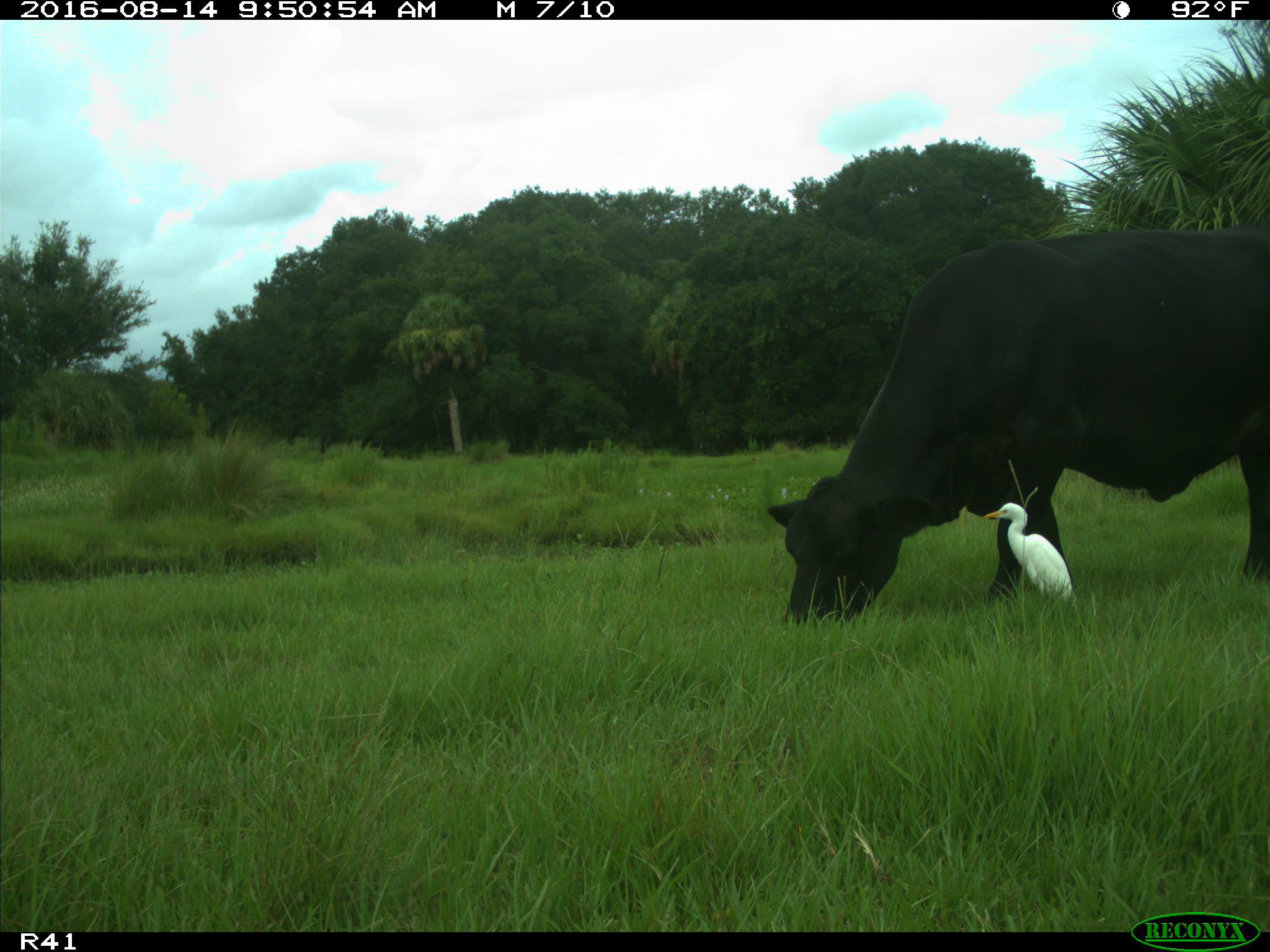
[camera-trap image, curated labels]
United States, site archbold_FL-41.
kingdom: Animalia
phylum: Chordata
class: Mammalia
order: Artiodactyla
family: Bovidae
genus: Bos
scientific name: Bos taurus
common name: domestic cow